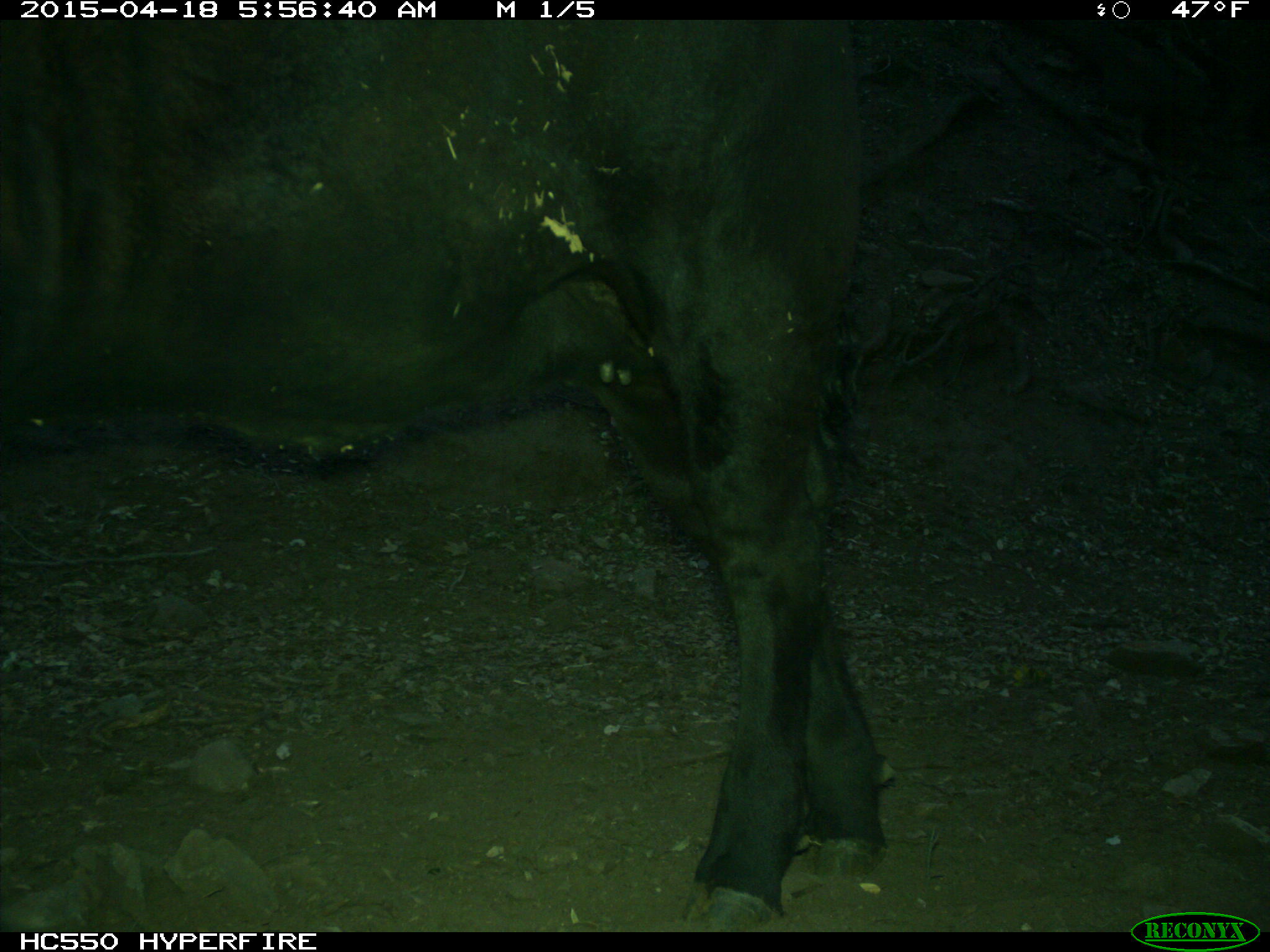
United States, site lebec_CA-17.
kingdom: Animalia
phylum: Chordata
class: Mammalia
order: Artiodactyla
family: Bovidae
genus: Bos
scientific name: Bos taurus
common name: domestic cow